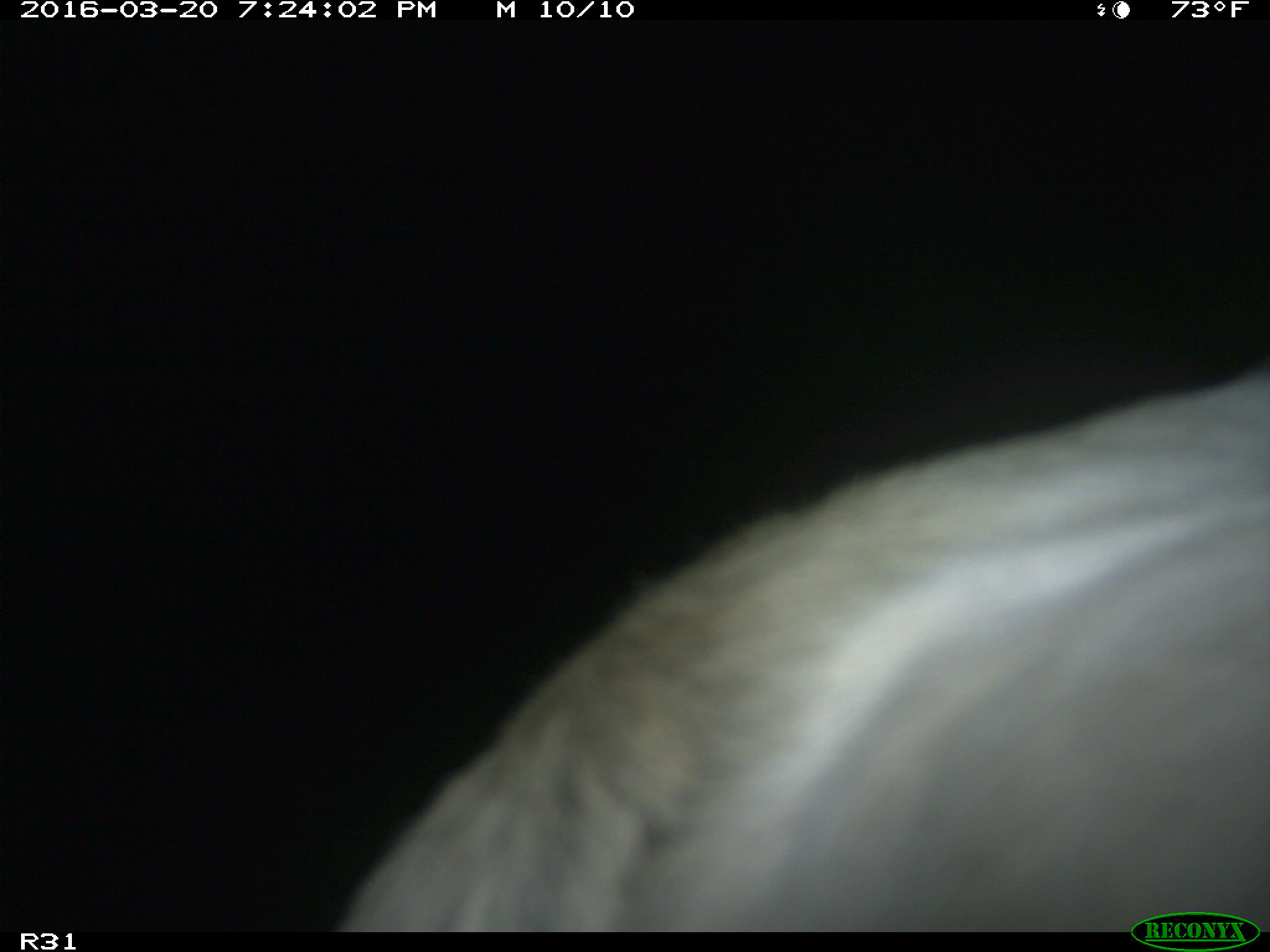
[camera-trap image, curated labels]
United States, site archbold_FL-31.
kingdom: Animalia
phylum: Chordata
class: Mammalia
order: Artiodactyla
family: Bovidae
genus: Bos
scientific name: Bos taurus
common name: domestic cow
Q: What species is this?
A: Bos taurus (domestic cow).